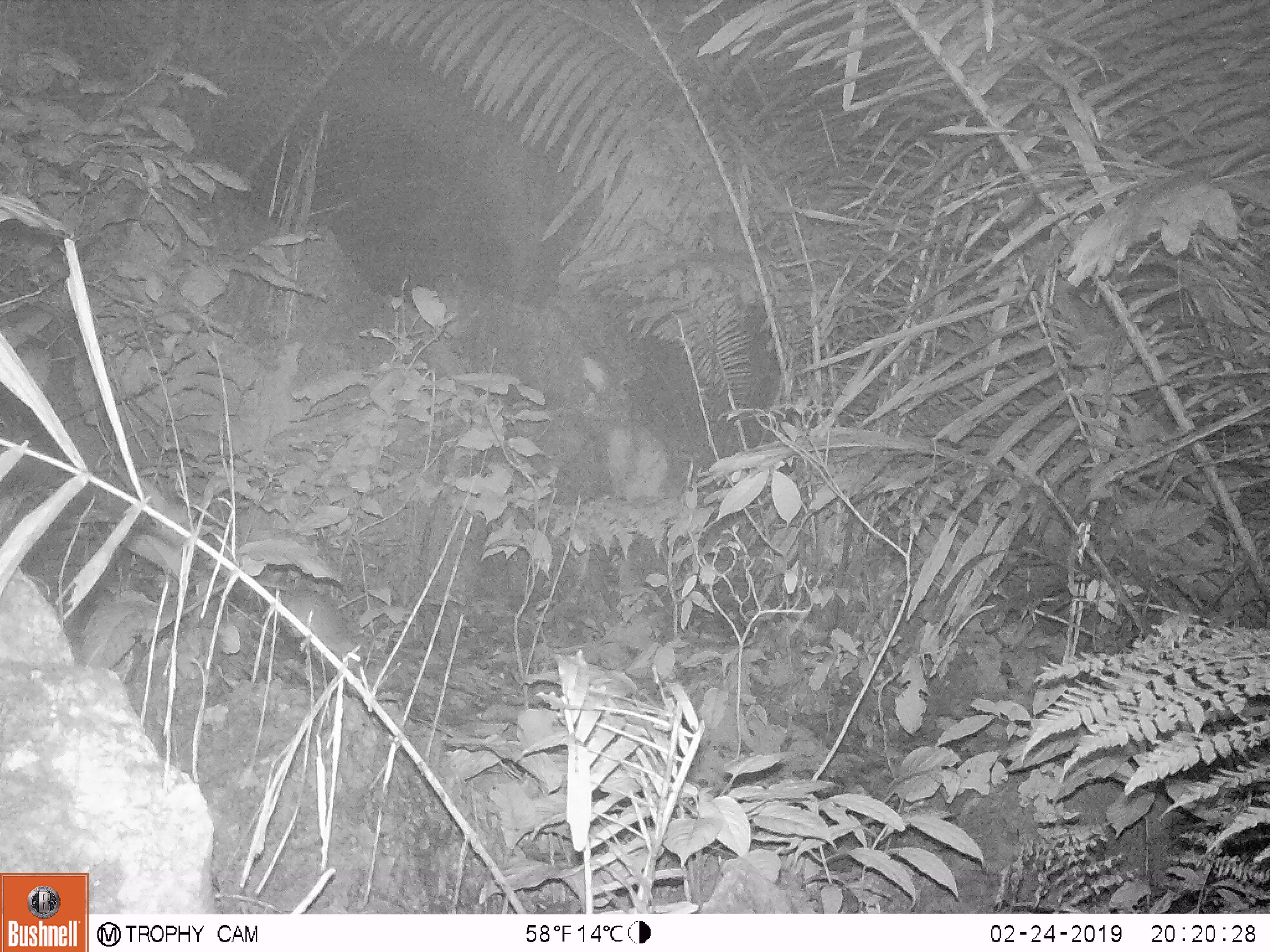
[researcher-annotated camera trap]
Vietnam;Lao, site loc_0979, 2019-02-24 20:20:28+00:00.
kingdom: Animalia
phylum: Chordata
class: Mammalia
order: Rodentia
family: Muridae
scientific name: Muridae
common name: old-world mice and rats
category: unidentified murid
Unidentified murid (old-world mice and rats) (Muridae). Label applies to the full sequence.